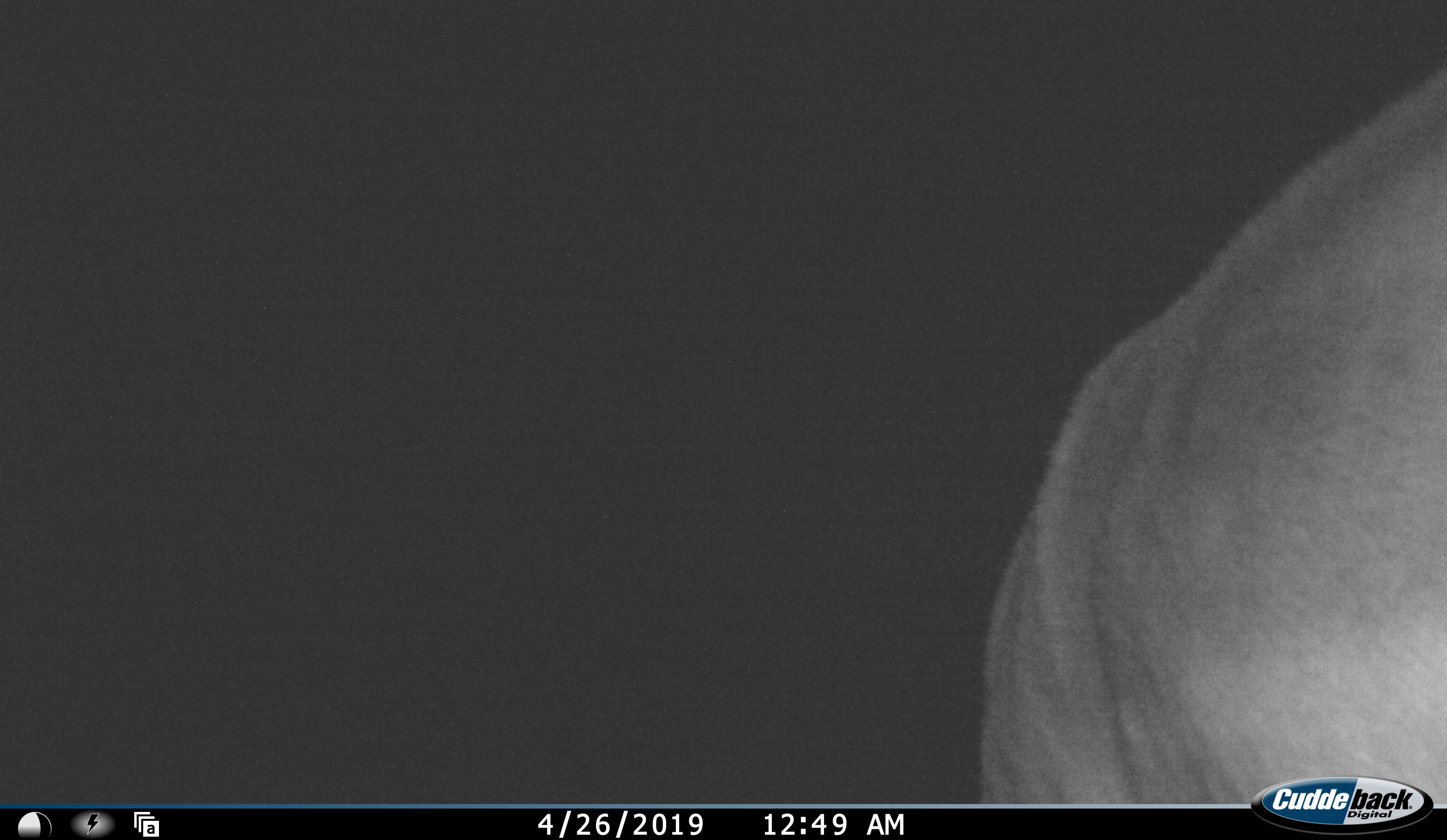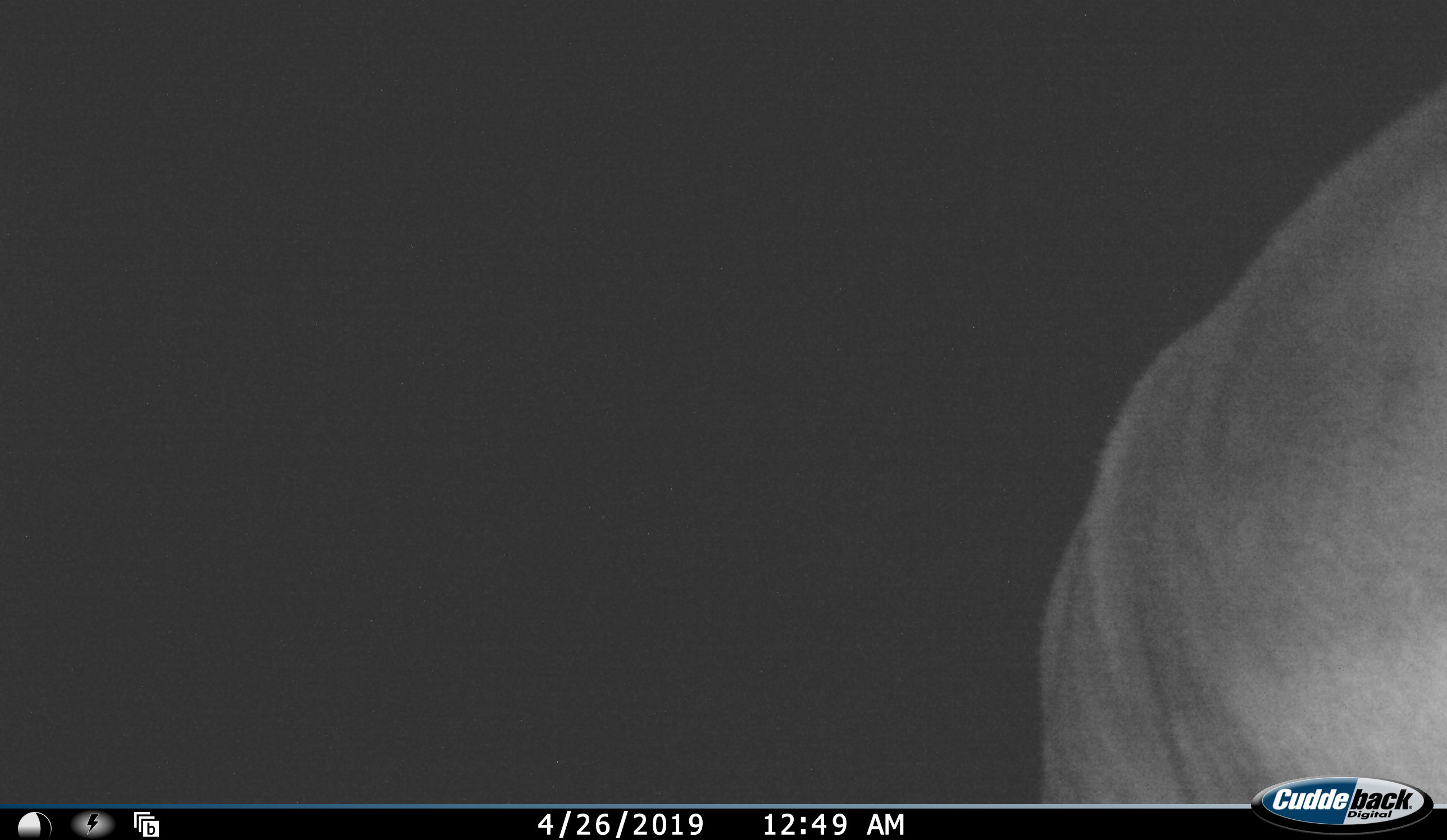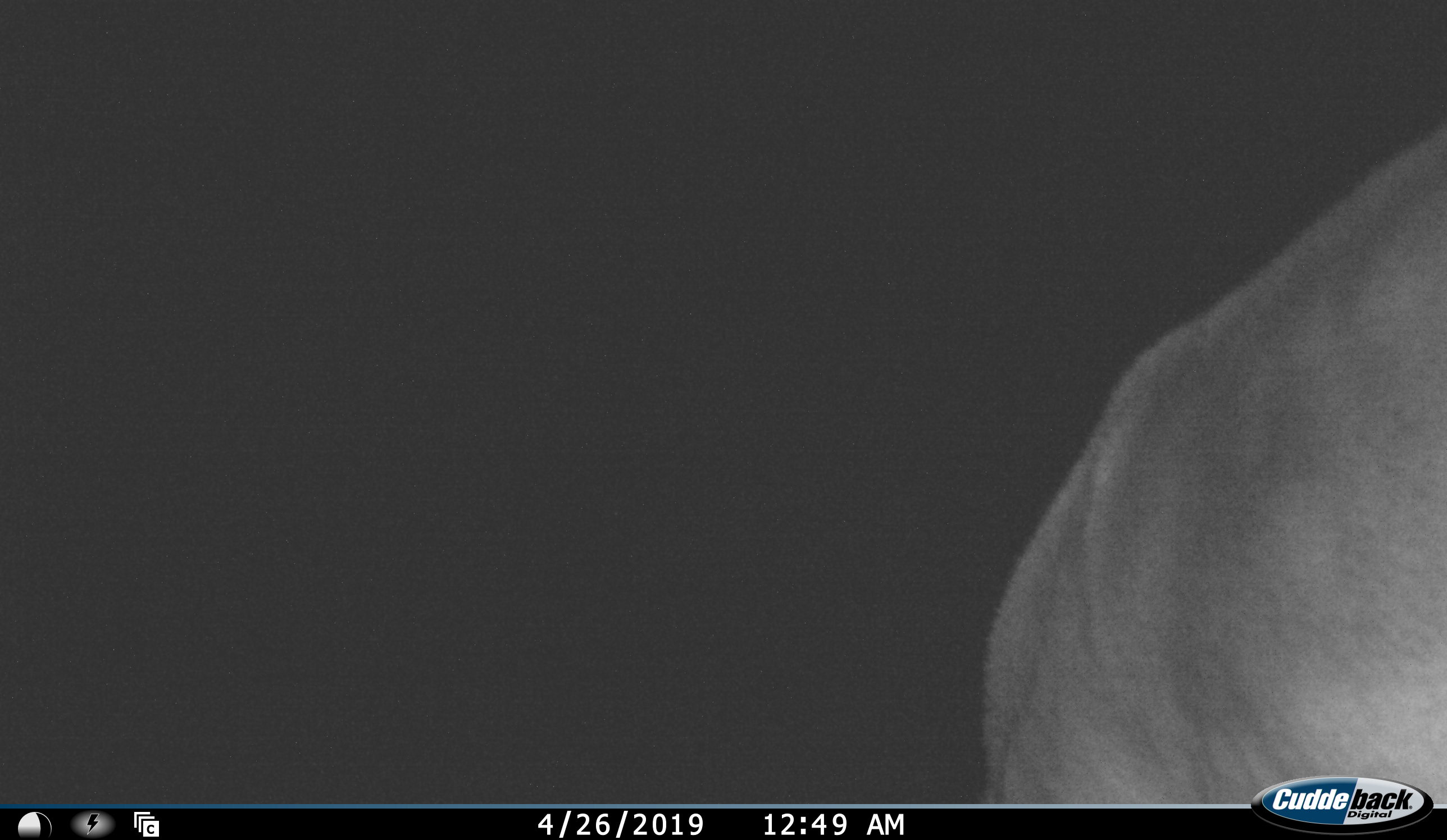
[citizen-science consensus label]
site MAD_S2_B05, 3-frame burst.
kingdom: Animalia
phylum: Chordata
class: Mammalia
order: Proboscidea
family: Elephantidae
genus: Loxodonta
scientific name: Loxodonta africana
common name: african bush elephant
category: elephant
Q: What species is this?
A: Elephant (african bush elephant) (Loxodonta africana).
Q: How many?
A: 1.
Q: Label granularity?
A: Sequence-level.